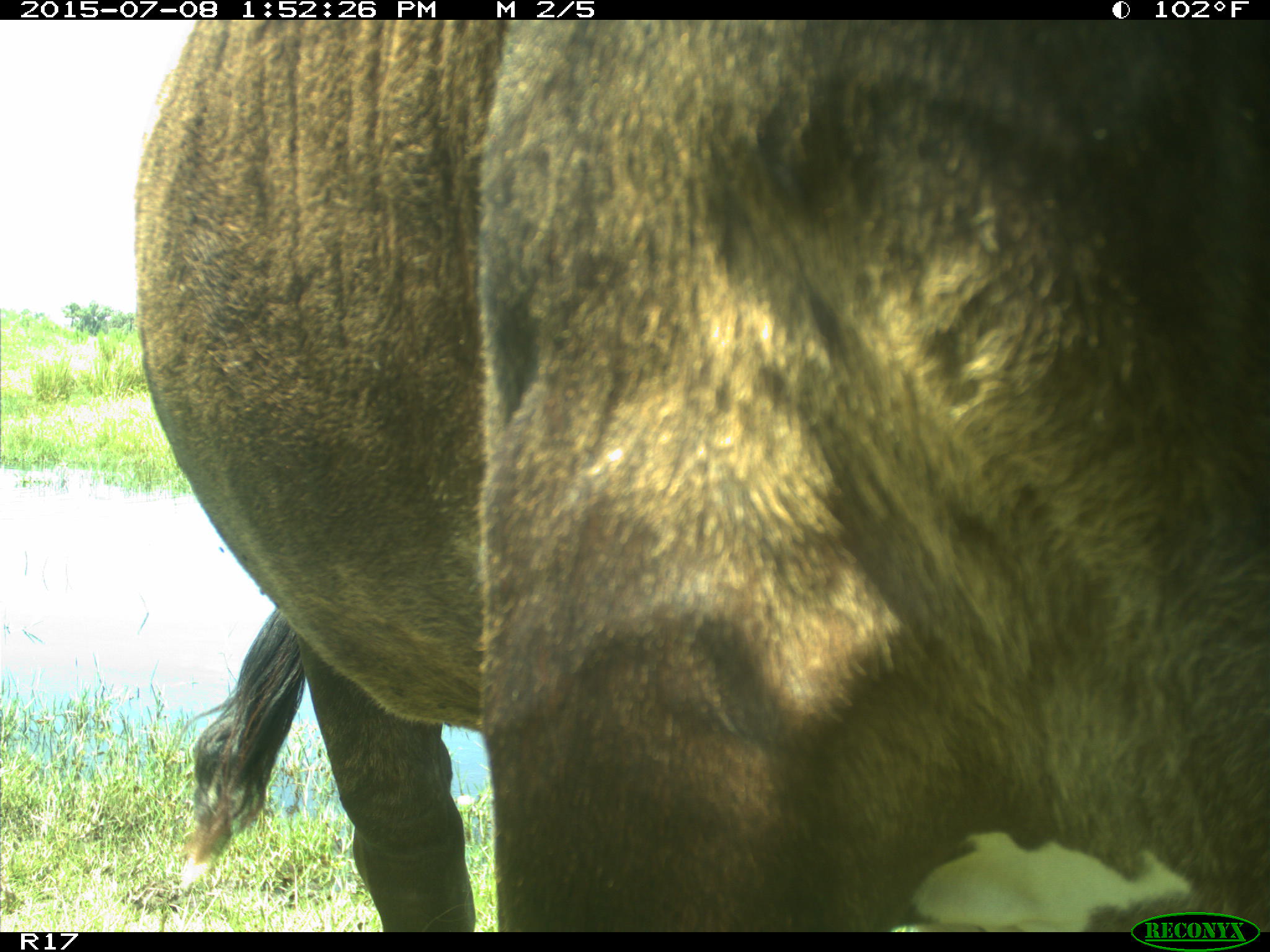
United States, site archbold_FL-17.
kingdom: Animalia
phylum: Chordata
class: Mammalia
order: Artiodactyla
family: Bovidae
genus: Bos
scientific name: Bos taurus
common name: domestic cow